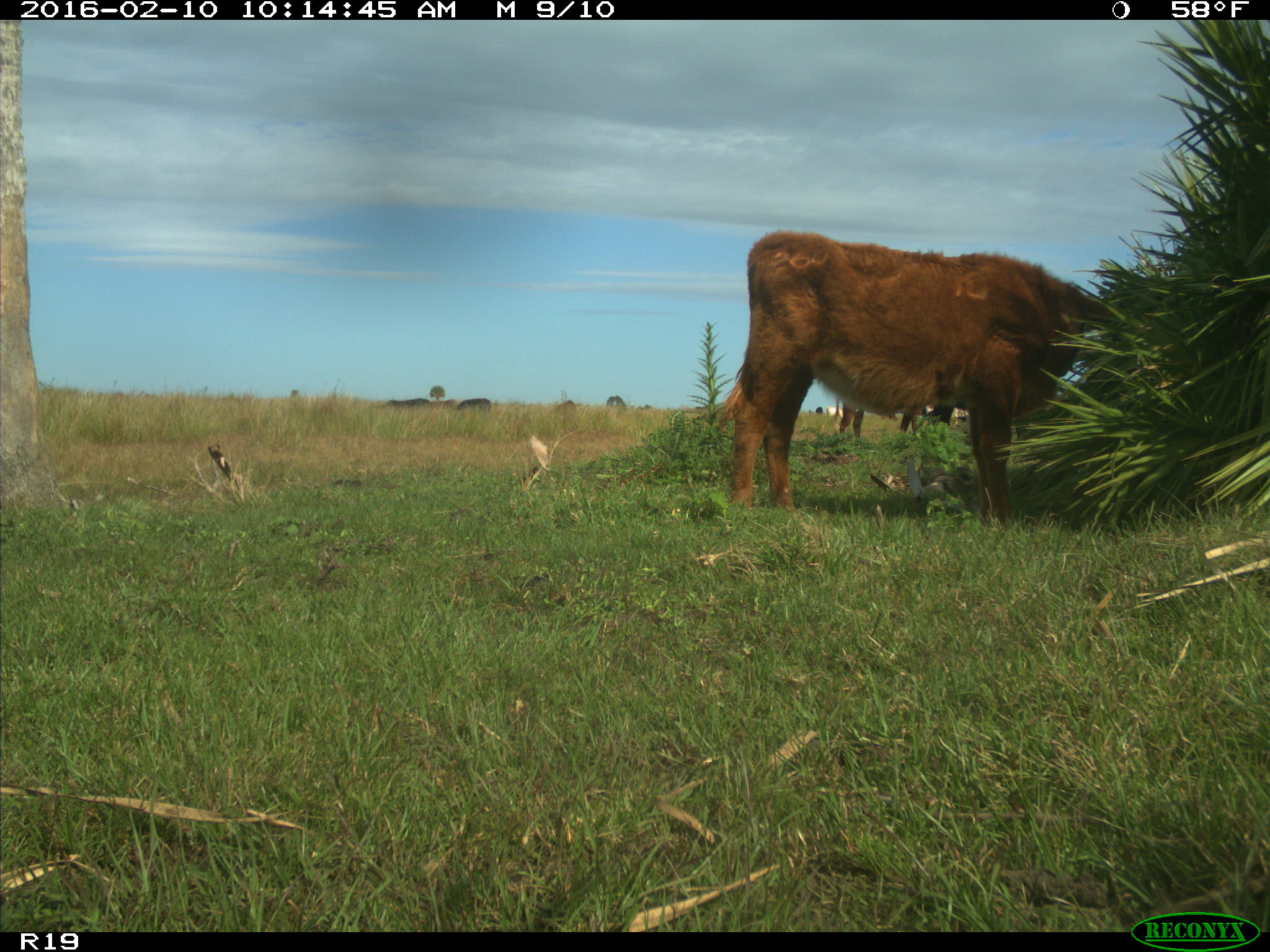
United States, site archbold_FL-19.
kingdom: Animalia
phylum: Chordata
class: Mammalia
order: Artiodactyla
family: Bovidae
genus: Bos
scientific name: Bos taurus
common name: domestic cow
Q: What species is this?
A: Bos taurus (domestic cow).